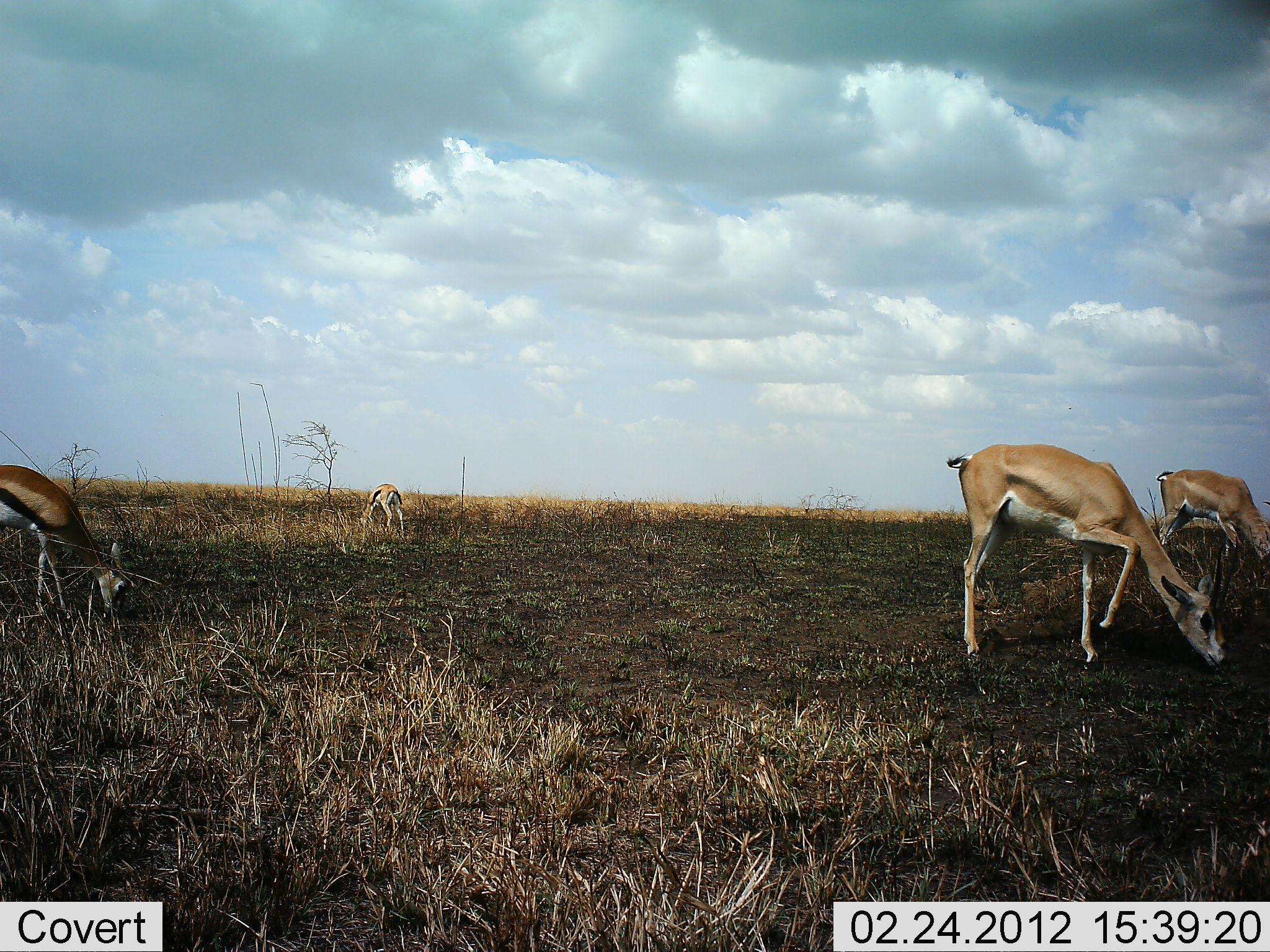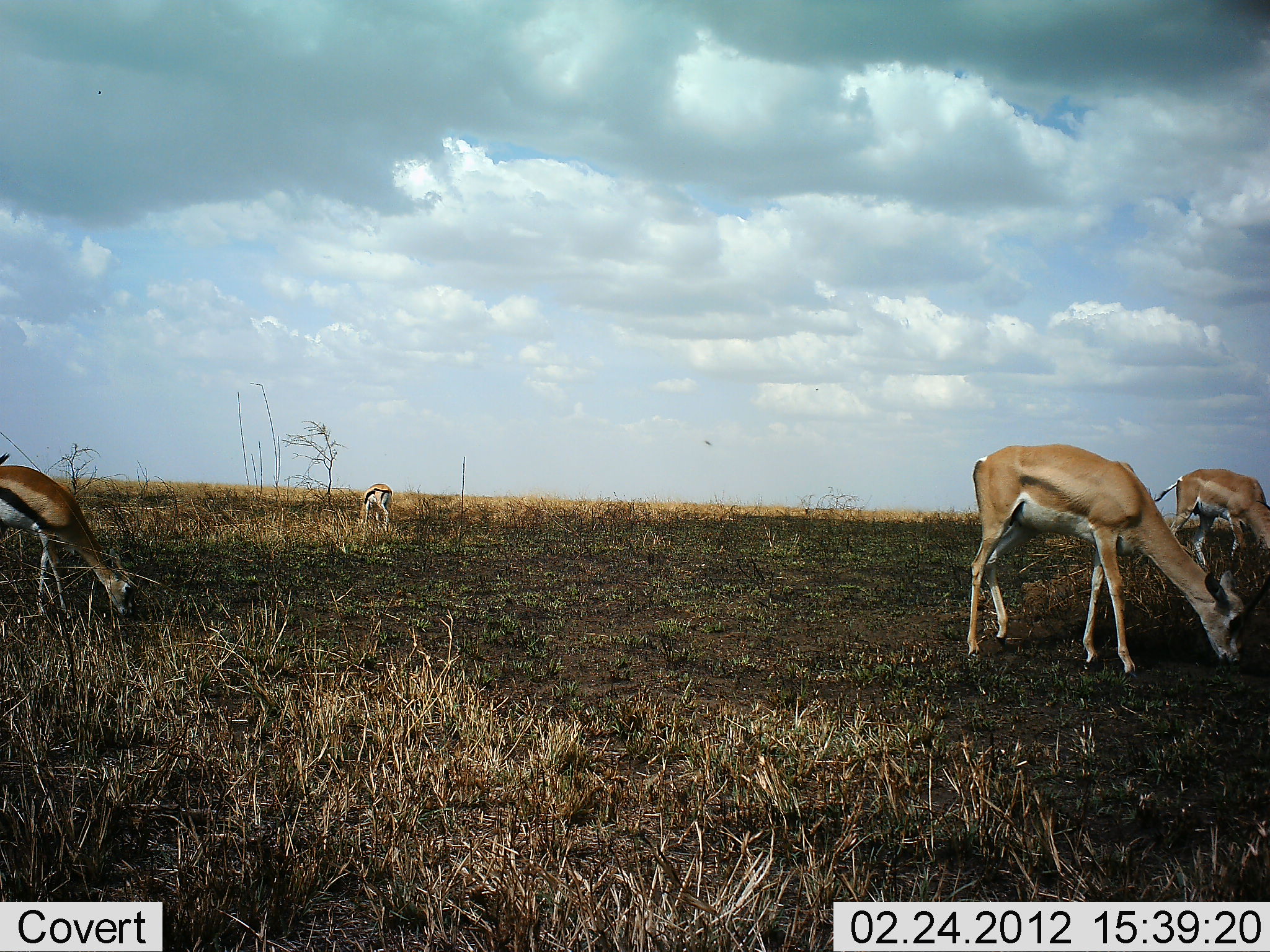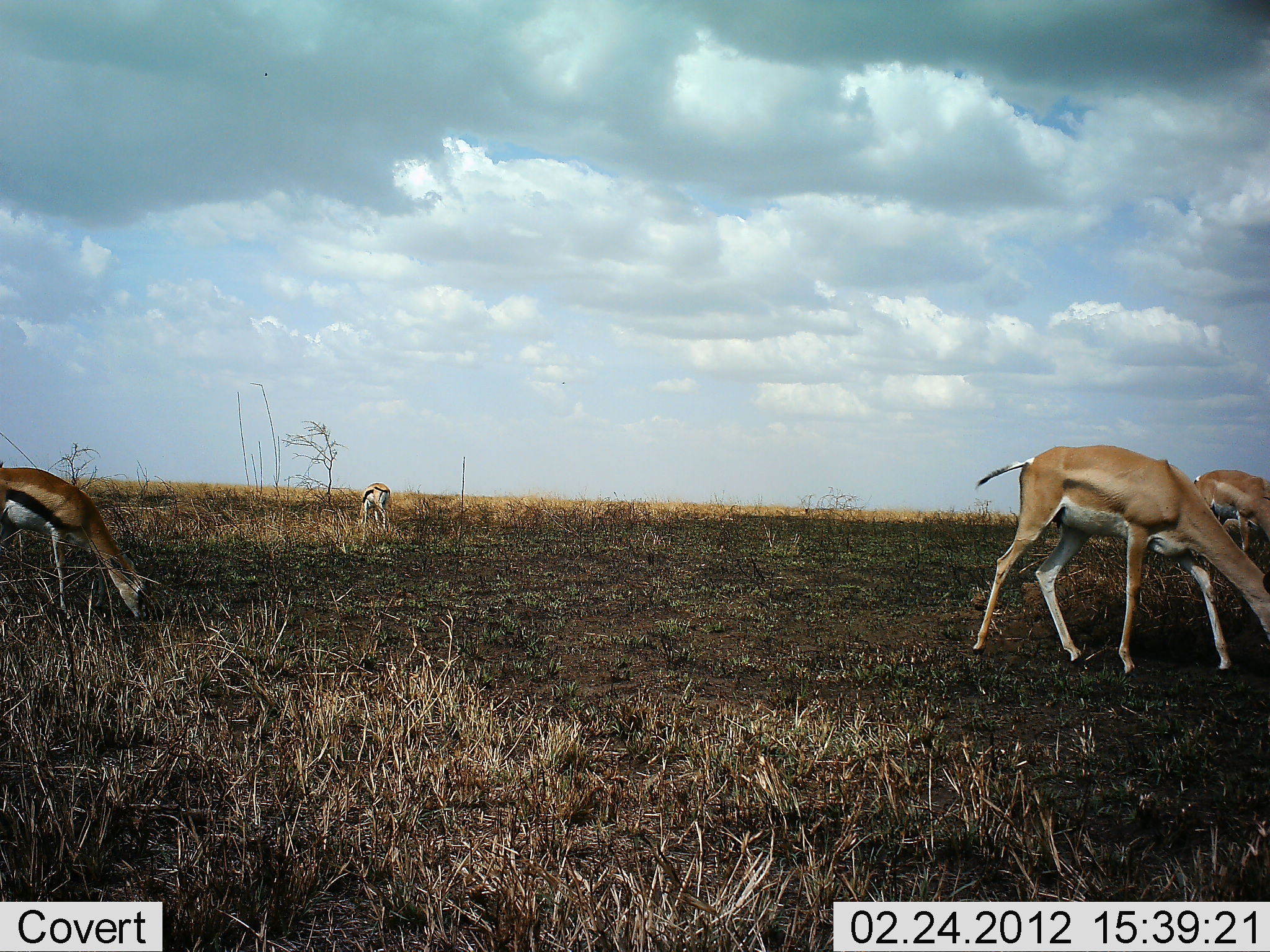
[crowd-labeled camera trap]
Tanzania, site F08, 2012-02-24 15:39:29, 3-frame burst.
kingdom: Animalia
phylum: Chordata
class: Mammalia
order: Artiodactyla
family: Bovidae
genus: Nanger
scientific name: Nanger granti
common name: grant's gazelle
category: gazellegrants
Gazellegrants (grant's gazelle) (Nanger granti), count 2. Behavior (volunteer vote fractions): standing 29%, resting 0%, moving 0%, interacting 0%. Young present (vote fraction): 6%. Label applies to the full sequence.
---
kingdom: Animalia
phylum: Chordata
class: Mammalia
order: Artiodactyla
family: Bovidae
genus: Eudorcas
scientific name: Eudorcas thomsonii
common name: thomson's gazelle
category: gazellethomsons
Gazellethomsons (thomson's gazelle) (Eudorcas thomsonii), count 2. Behavior (volunteer vote fractions): standing 39%, resting 0%, moving 6%, interacting 0%. Young present (vote fraction): 6%. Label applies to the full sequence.